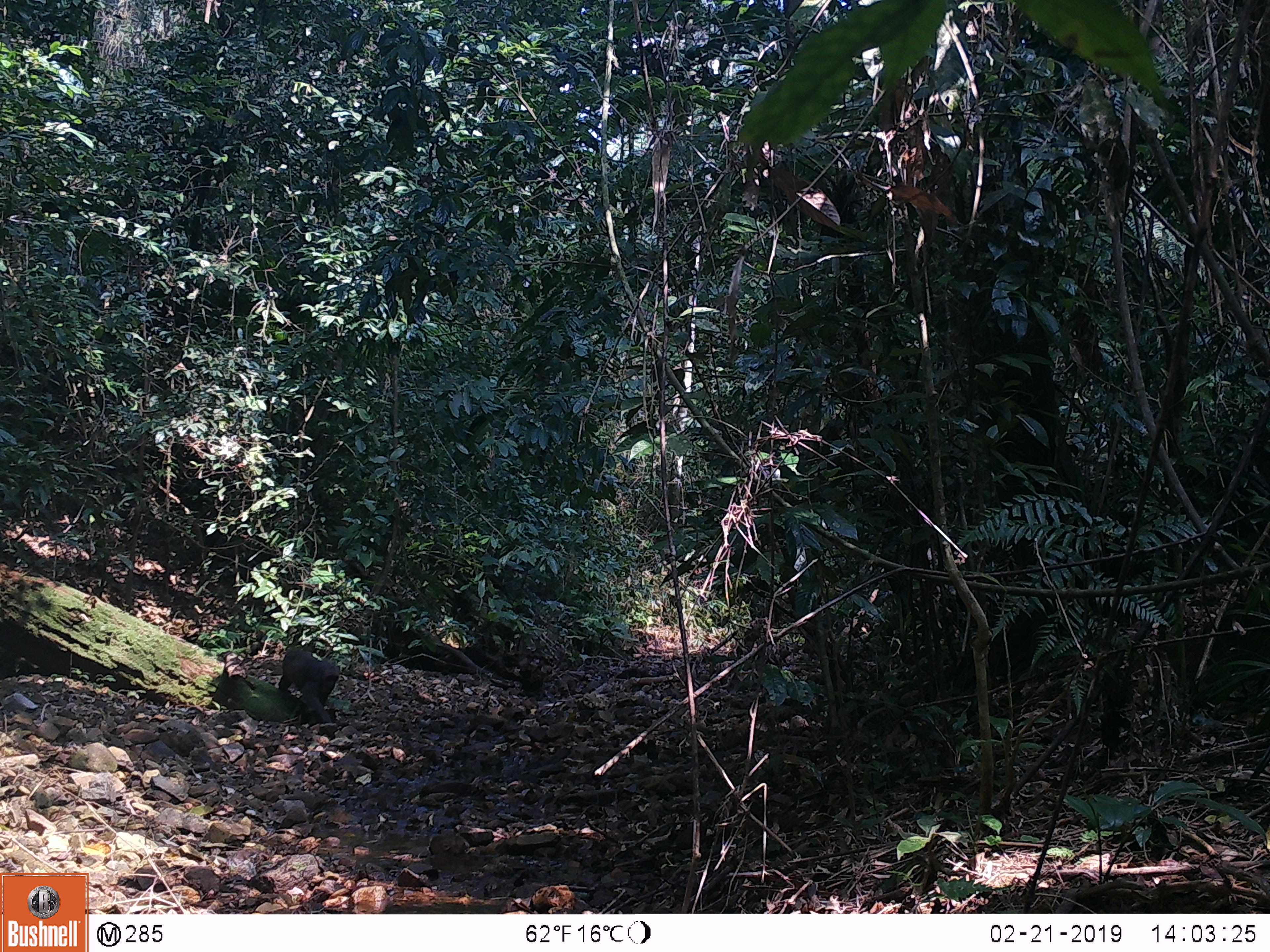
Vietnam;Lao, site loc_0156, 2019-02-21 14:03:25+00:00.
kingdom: Animalia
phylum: Chordata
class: Mammalia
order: Primates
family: Cercopithecidae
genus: Macaca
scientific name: Macaca arctoides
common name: stump-tailed macaque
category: stump tailed macaque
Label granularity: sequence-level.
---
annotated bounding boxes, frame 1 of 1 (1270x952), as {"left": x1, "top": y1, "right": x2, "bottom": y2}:
stump tailed macaque: {"left": 277, "top": 650, "right": 339, "bottom": 723}